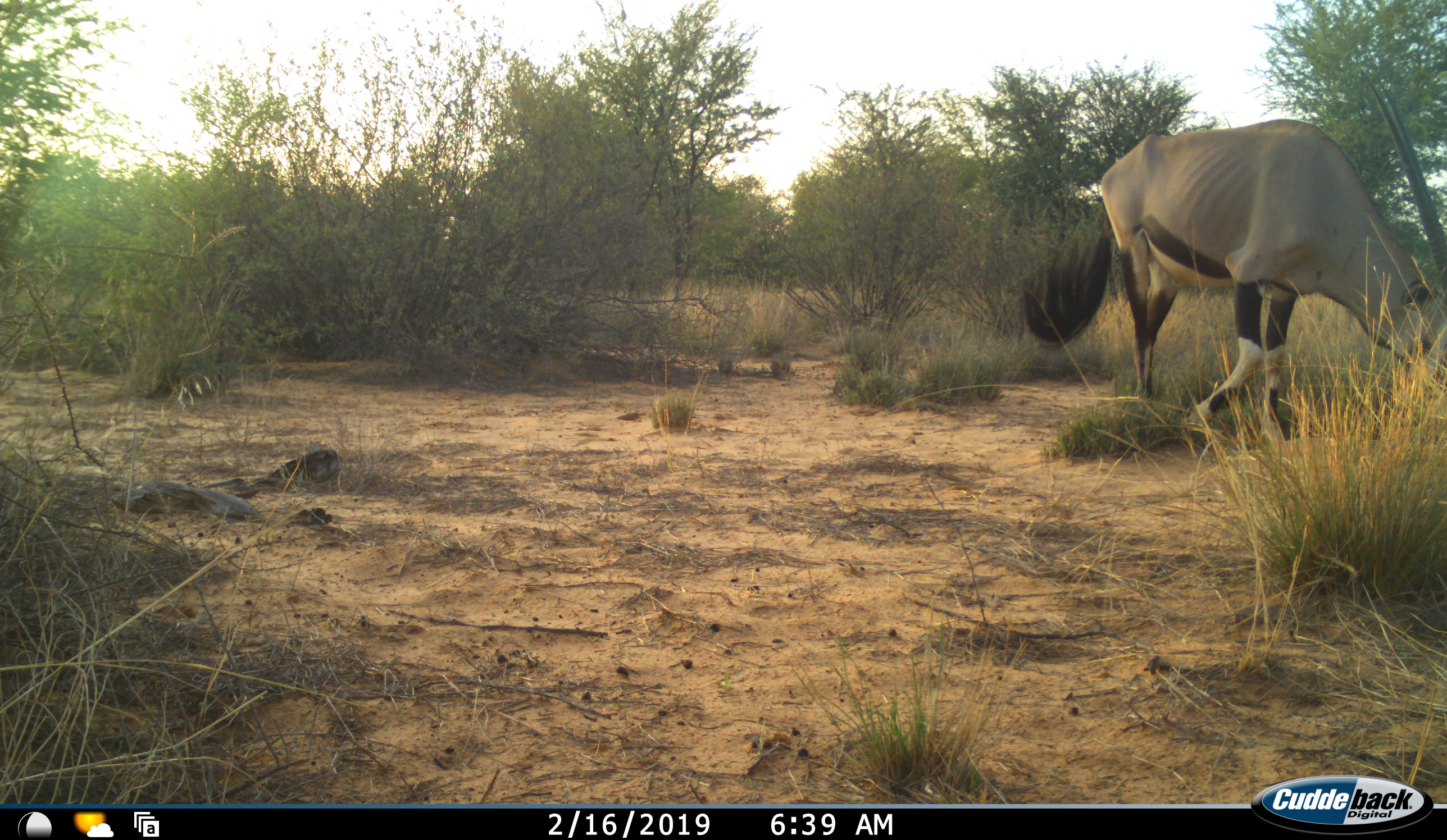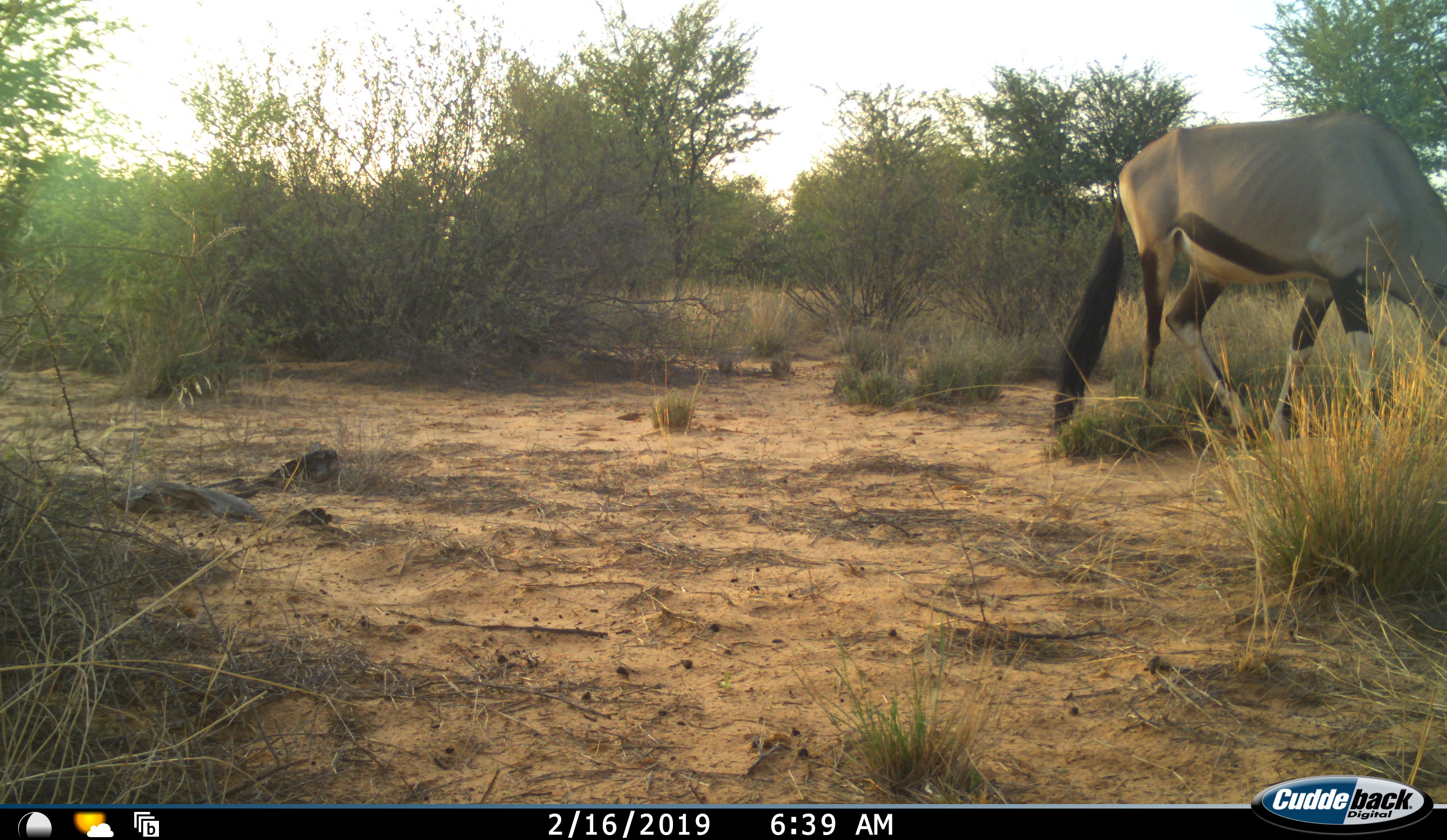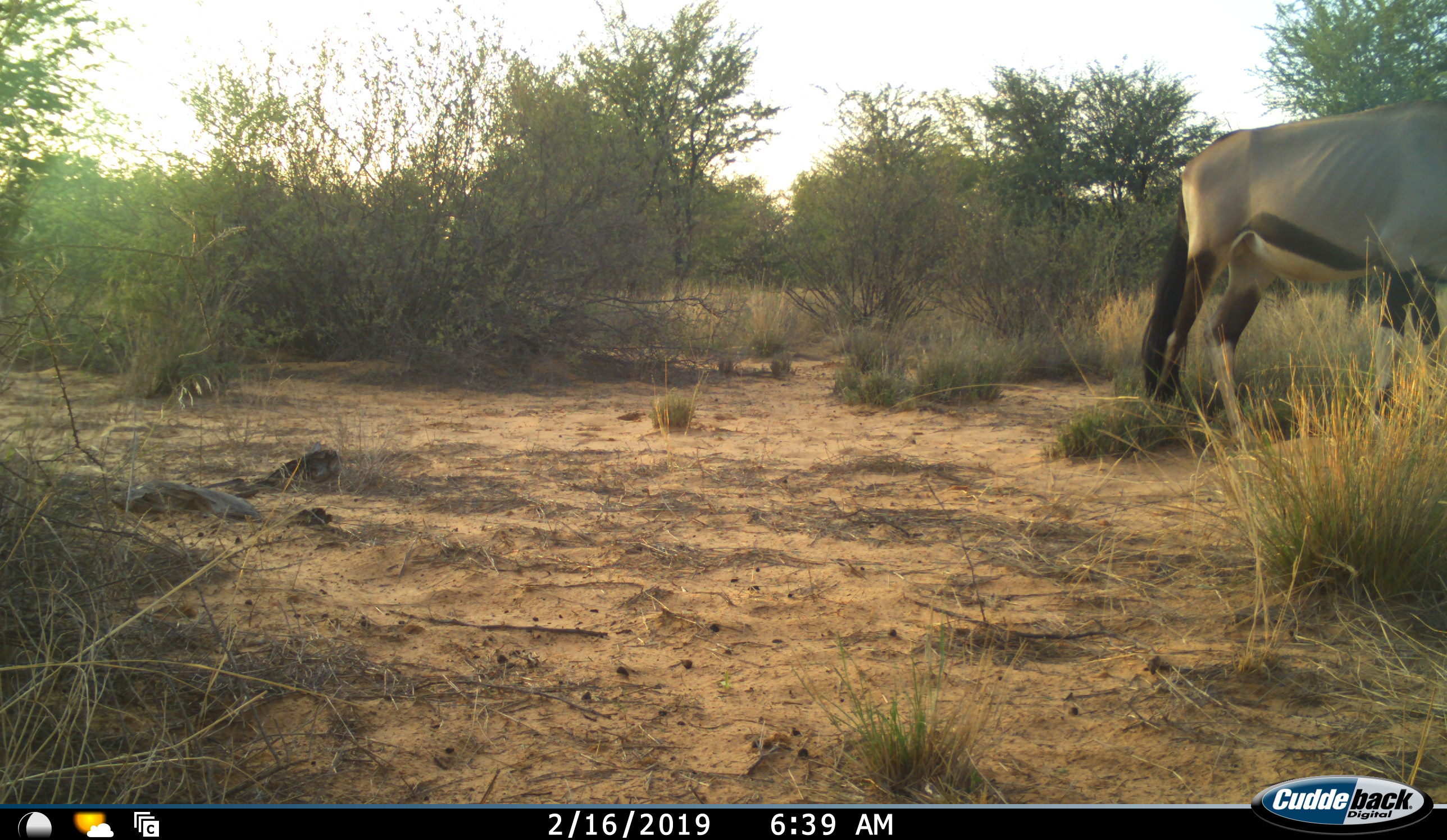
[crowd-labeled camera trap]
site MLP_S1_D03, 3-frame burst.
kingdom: Animalia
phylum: Chordata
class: Mammalia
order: Artiodactyla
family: Bovidae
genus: Oryx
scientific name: Oryx gazella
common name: gemsbok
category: oryx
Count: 1.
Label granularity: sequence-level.